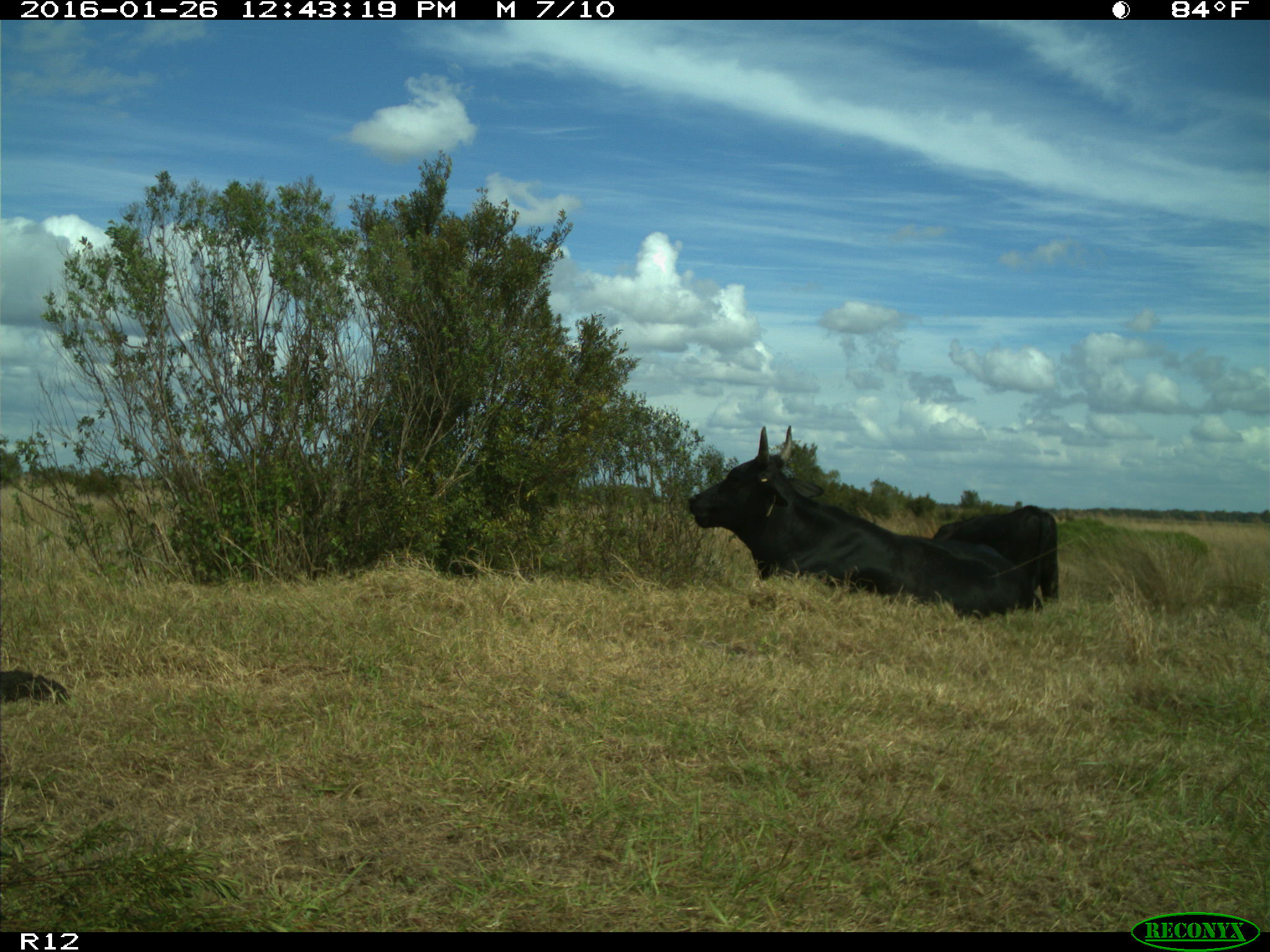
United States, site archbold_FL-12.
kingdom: Animalia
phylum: Chordata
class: Mammalia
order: Artiodactyla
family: Bovidae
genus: Bos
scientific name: Bos taurus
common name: domestic cow